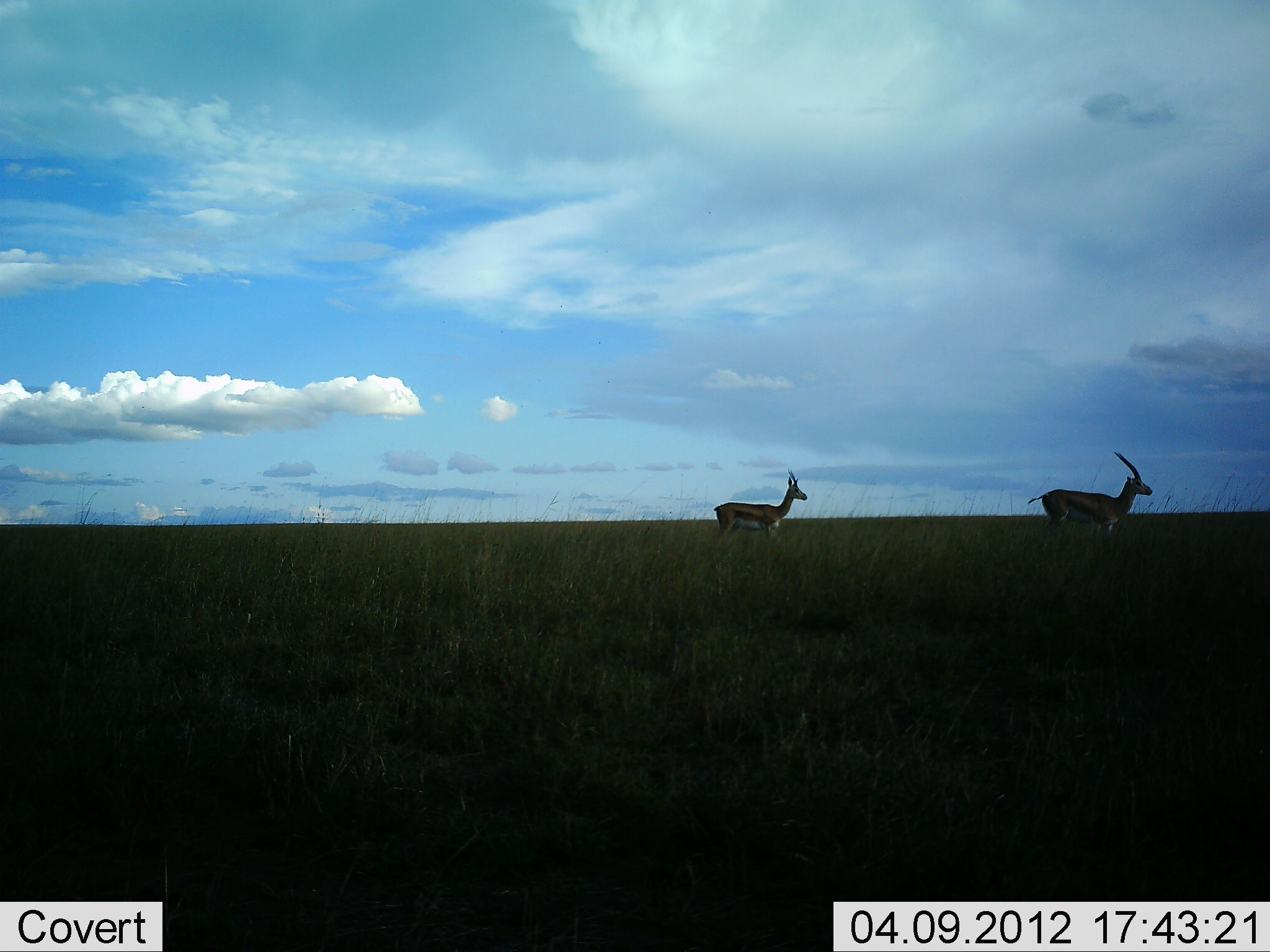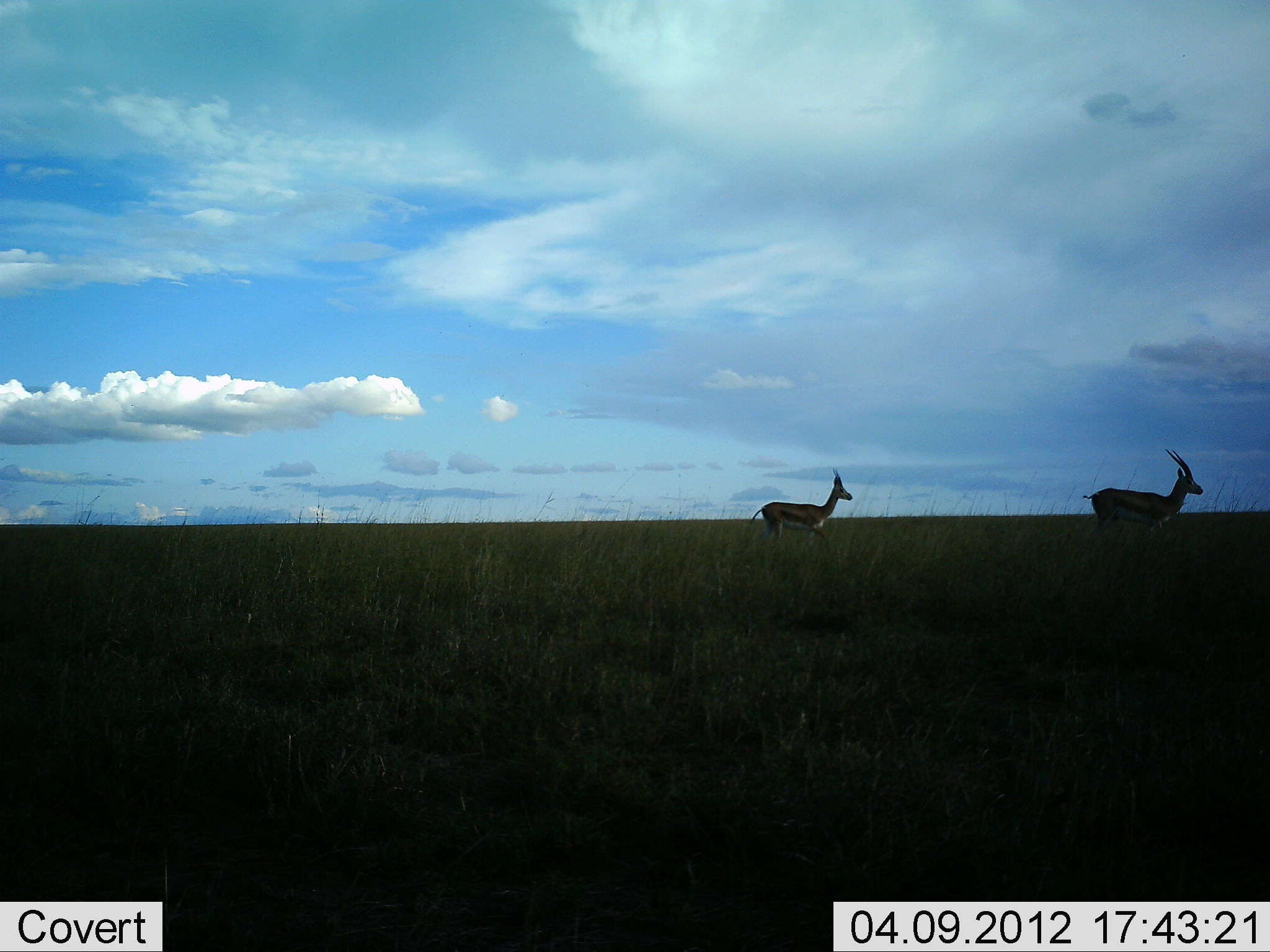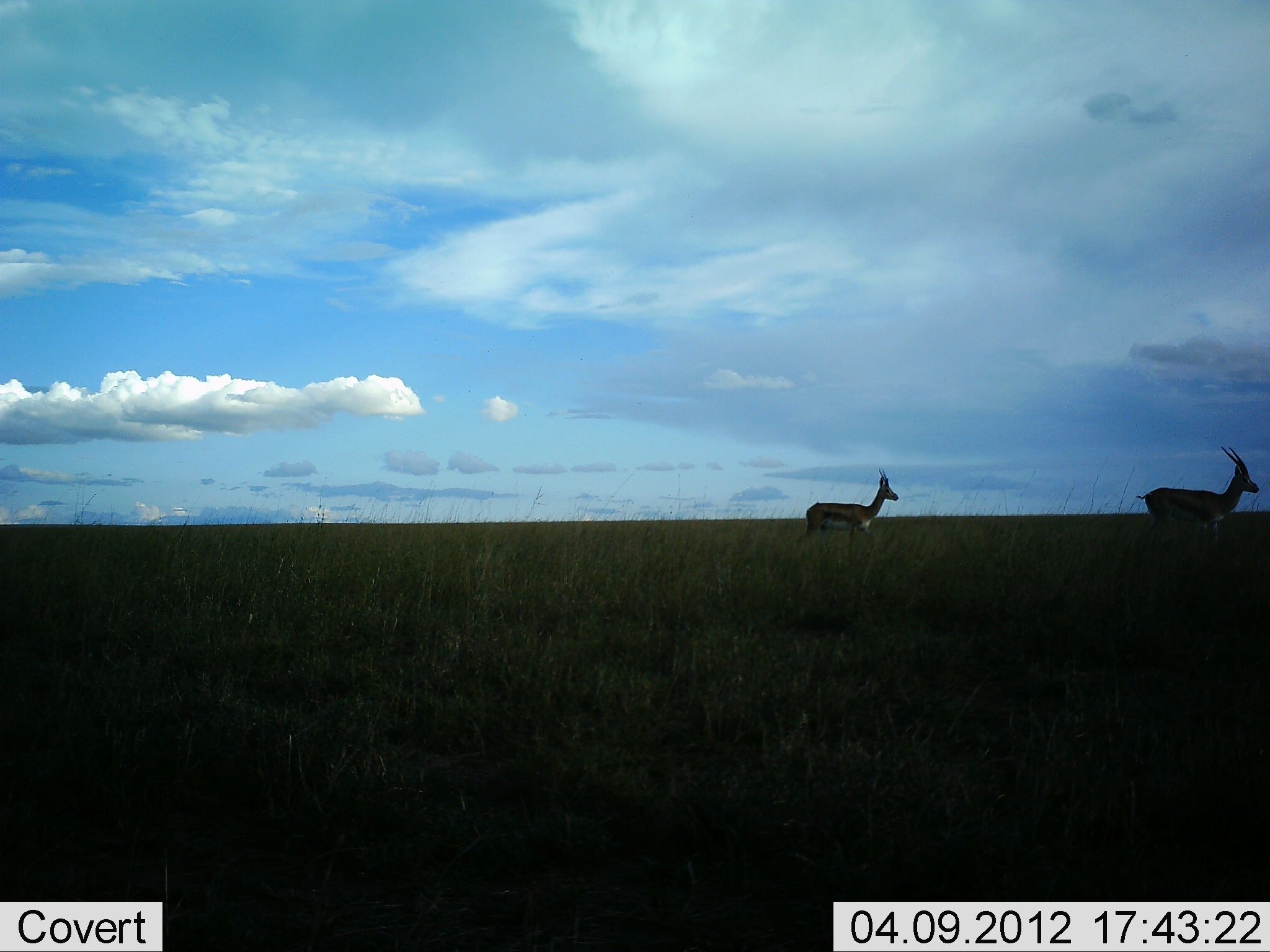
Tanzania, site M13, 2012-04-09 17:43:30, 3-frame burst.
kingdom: Animalia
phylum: Chordata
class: Mammalia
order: Artiodactyla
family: Bovidae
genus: Eudorcas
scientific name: Eudorcas thomsonii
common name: thomson's gazelle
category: gazellethomsons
Gazellethomsons (thomson's gazelle) (Eudorcas thomsonii), count 2. Behavior (volunteer vote fractions): standing 9%, resting 0%, moving 91%, interacting 0%. Young present (vote fraction): 0%. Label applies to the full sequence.